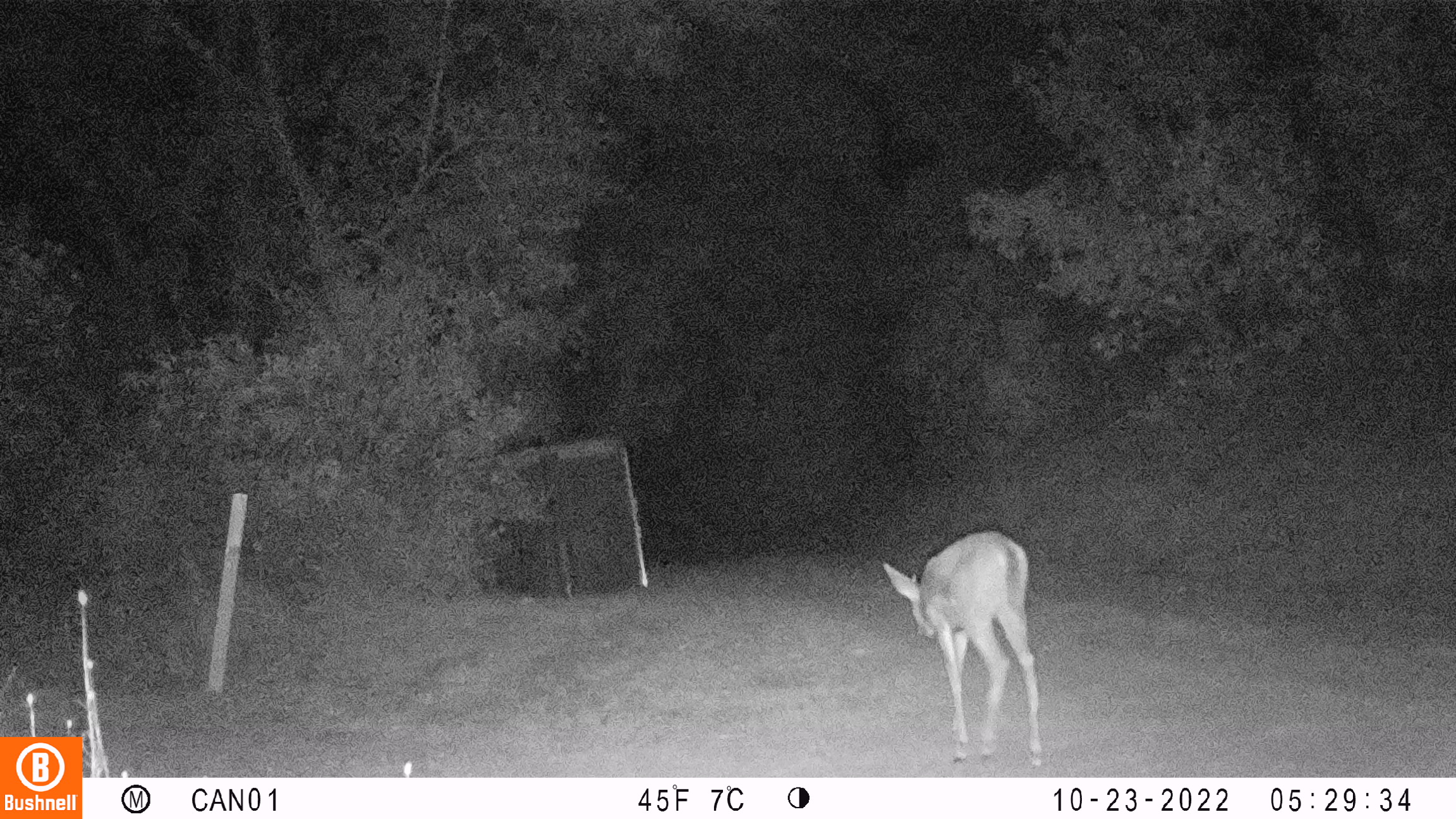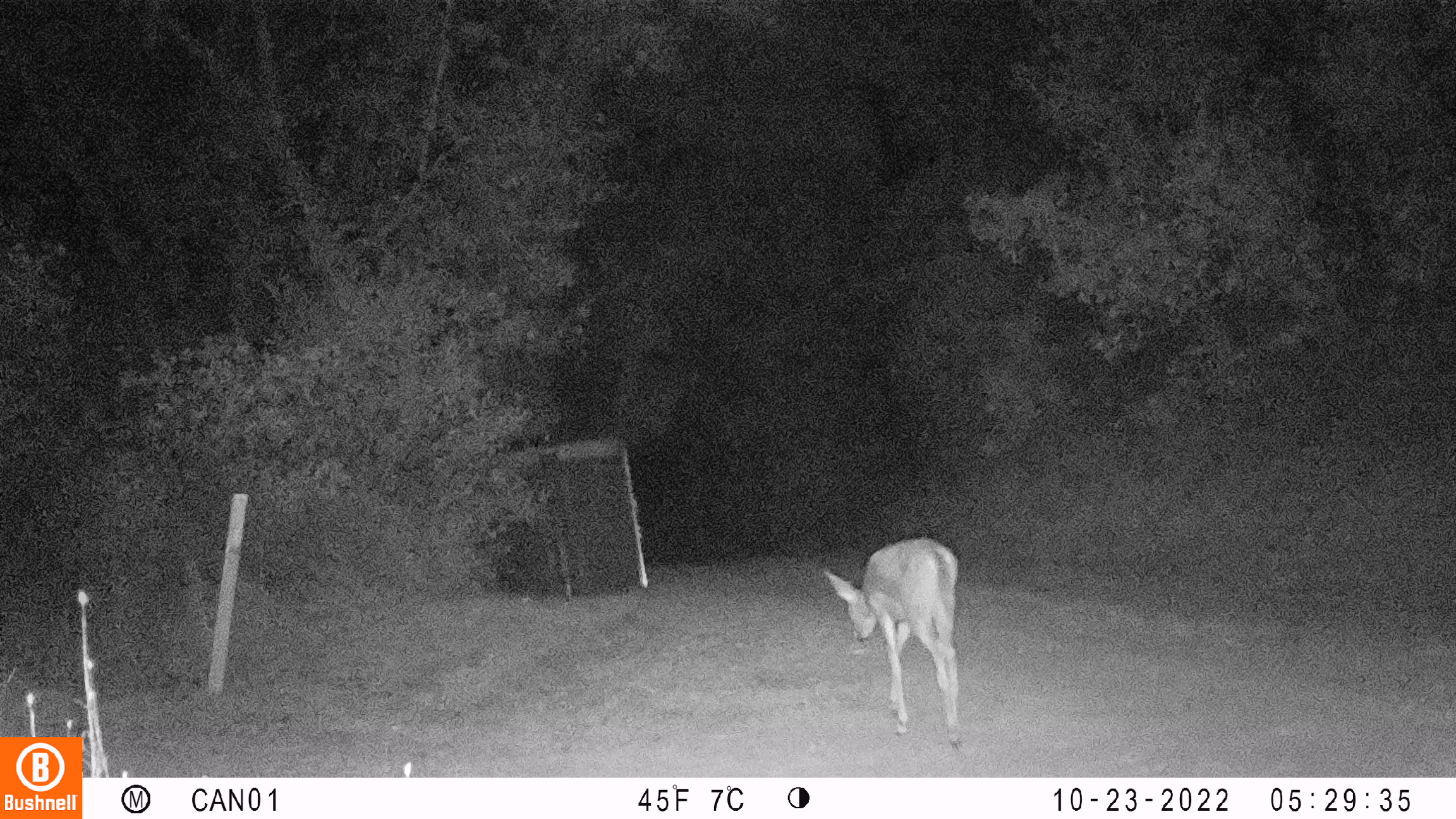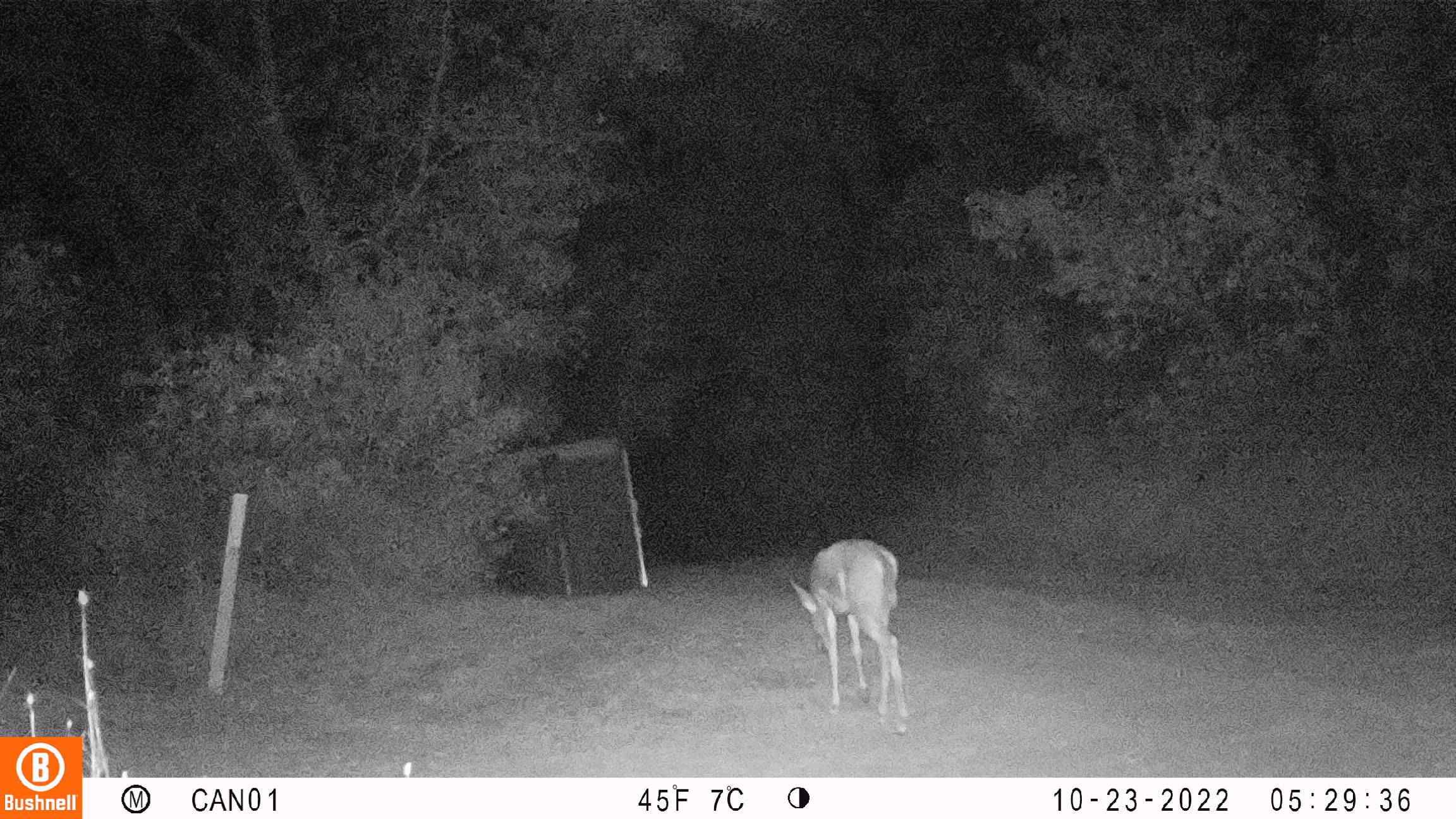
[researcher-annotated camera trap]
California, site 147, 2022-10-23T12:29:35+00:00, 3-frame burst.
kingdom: Animalia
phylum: Chordata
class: Mammalia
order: Artiodactyla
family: Cervidae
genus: Odocoileus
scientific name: Odocoileus hemionus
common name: mule deer